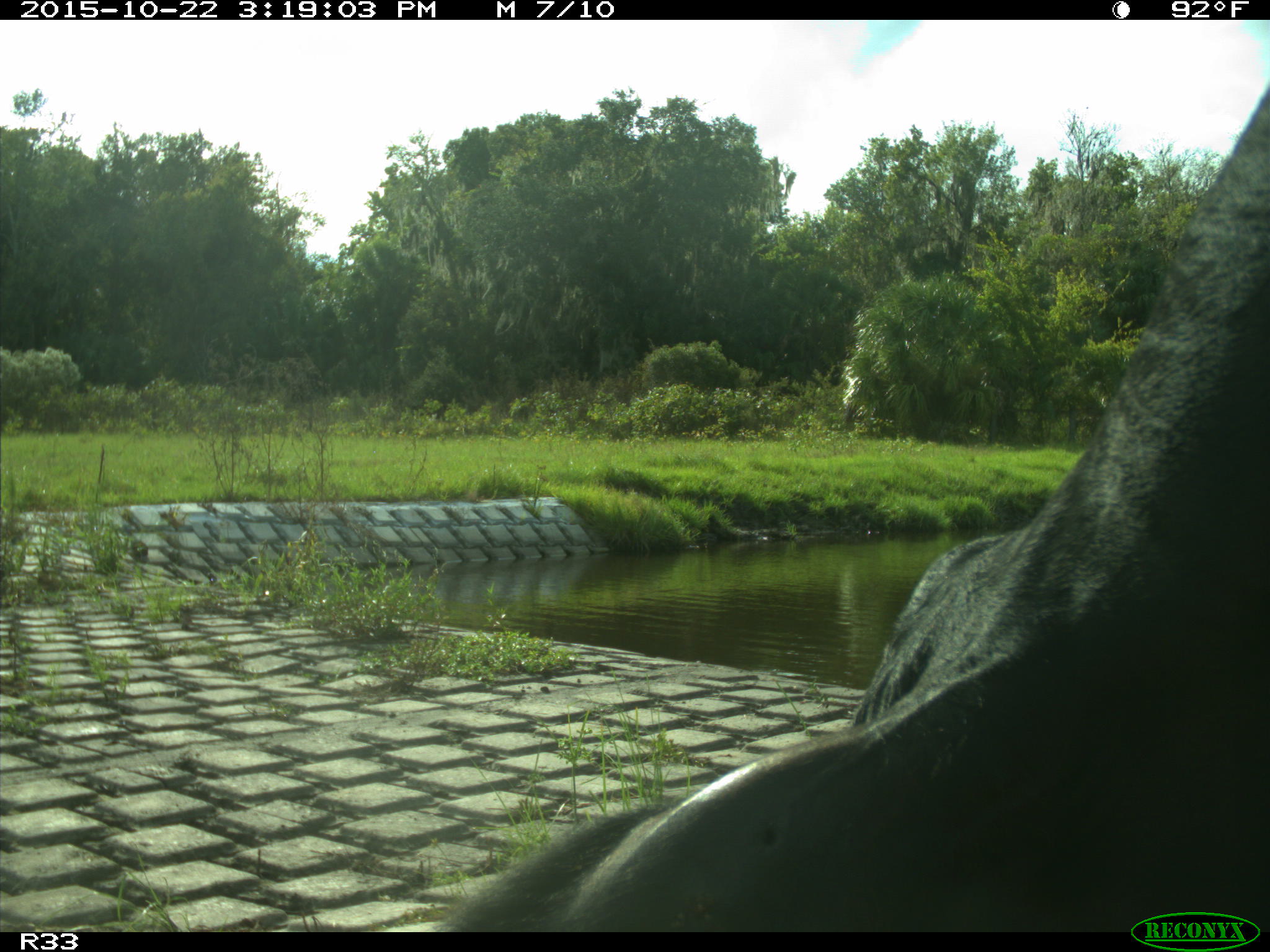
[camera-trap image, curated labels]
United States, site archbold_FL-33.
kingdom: Animalia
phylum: Chordata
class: Mammalia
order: Artiodactyla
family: Bovidae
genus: Bos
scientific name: Bos taurus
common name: domestic cow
Bos taurus (domestic cow).